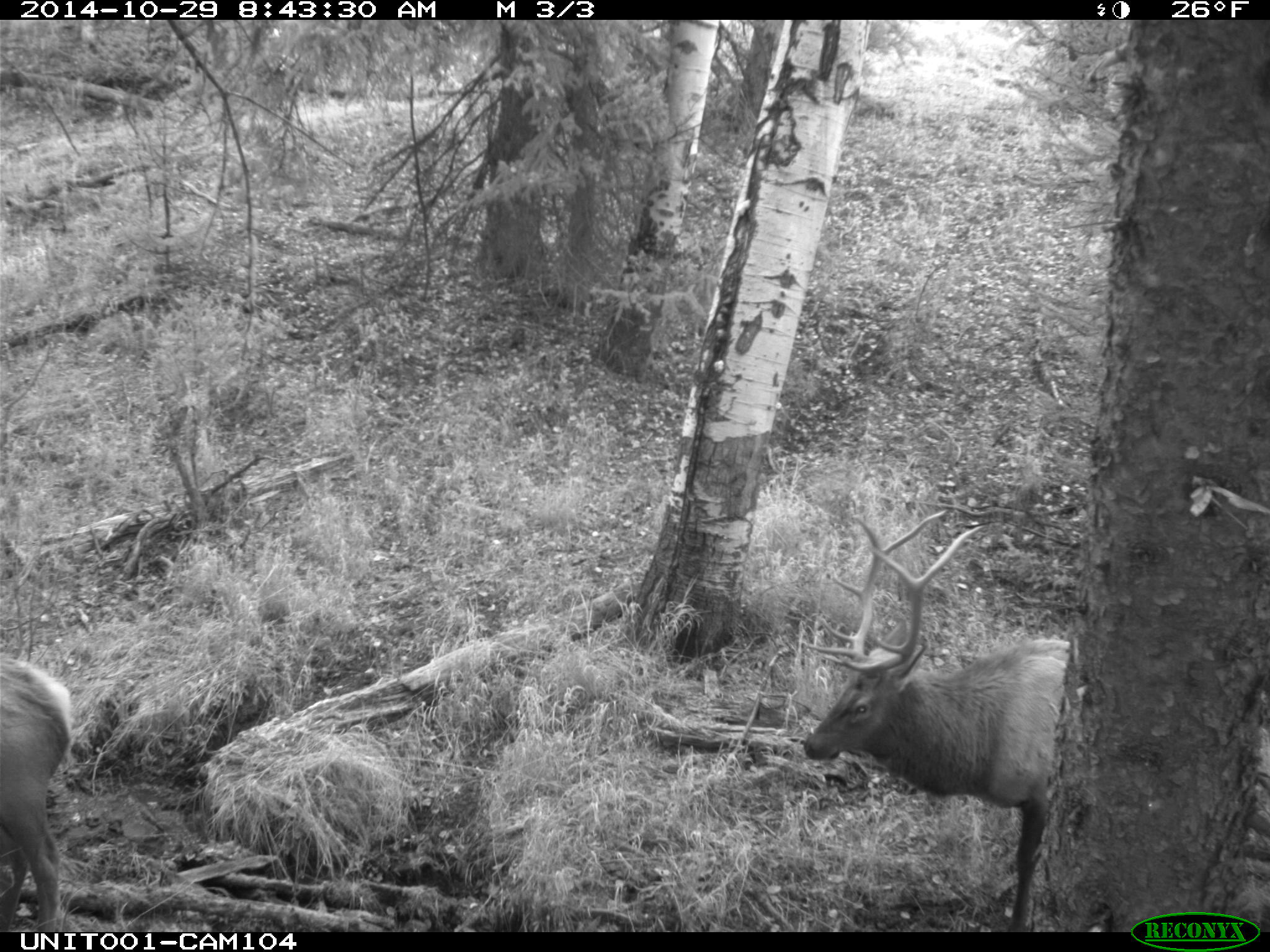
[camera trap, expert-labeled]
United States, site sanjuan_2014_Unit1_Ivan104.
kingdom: Animalia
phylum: Chordata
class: Mammalia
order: Artiodactyla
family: Cervidae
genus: Cervus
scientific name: Cervus elaphus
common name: red deer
Cervus elaphus (red deer).